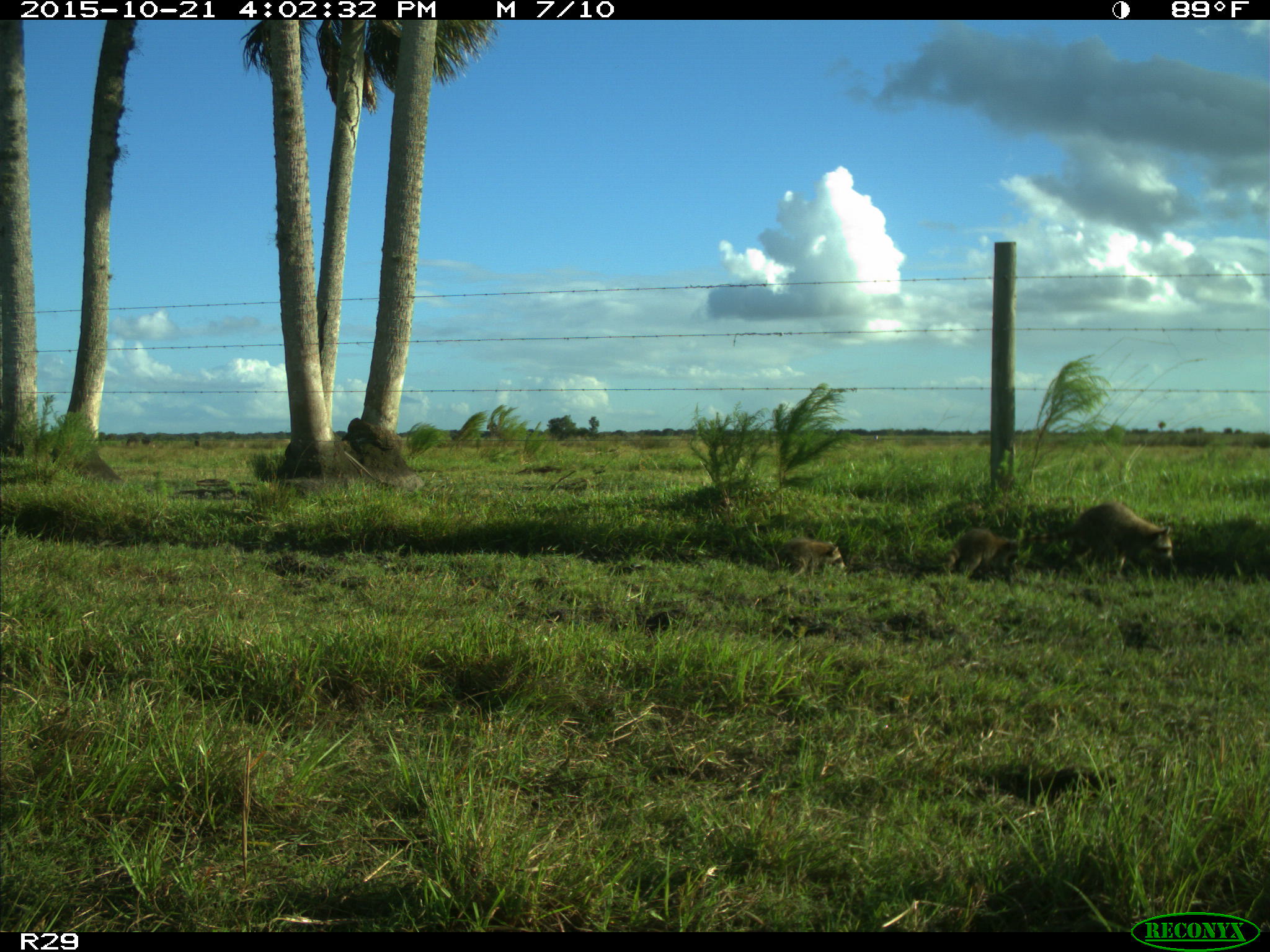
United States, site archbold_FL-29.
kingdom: Animalia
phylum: Chordata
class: Mammalia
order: Carnivora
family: Procyonidae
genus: Procyon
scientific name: Procyon lotor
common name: common raccoon